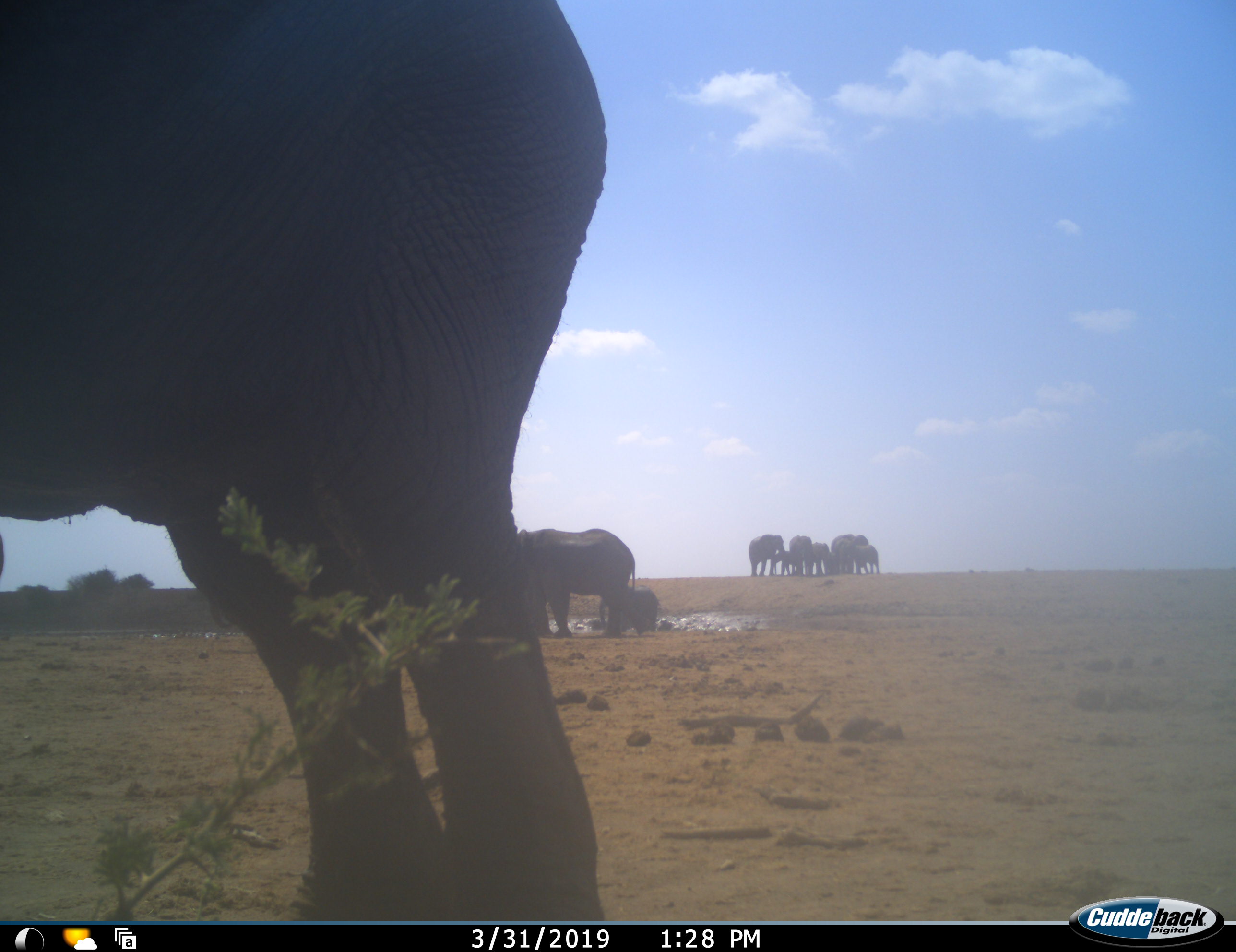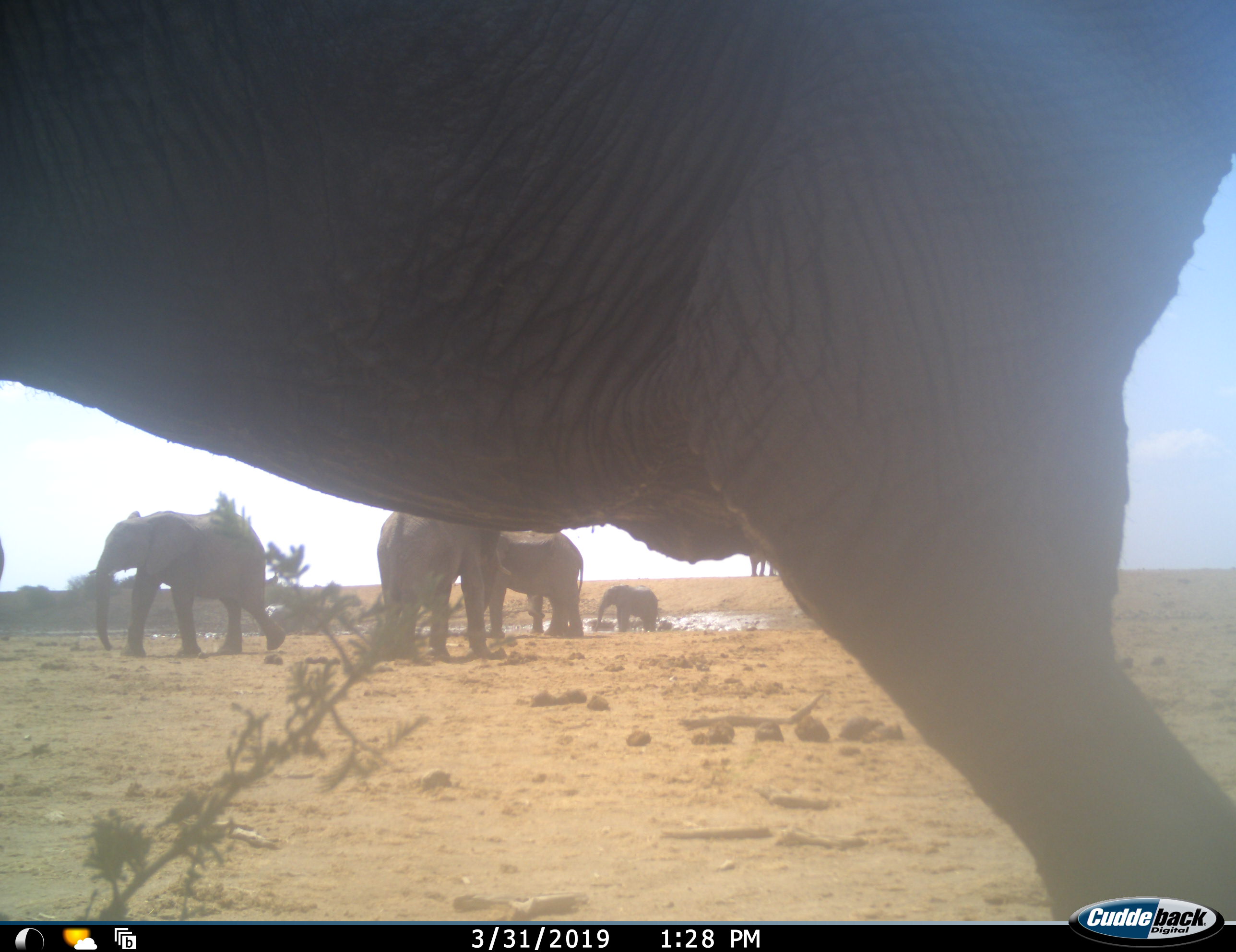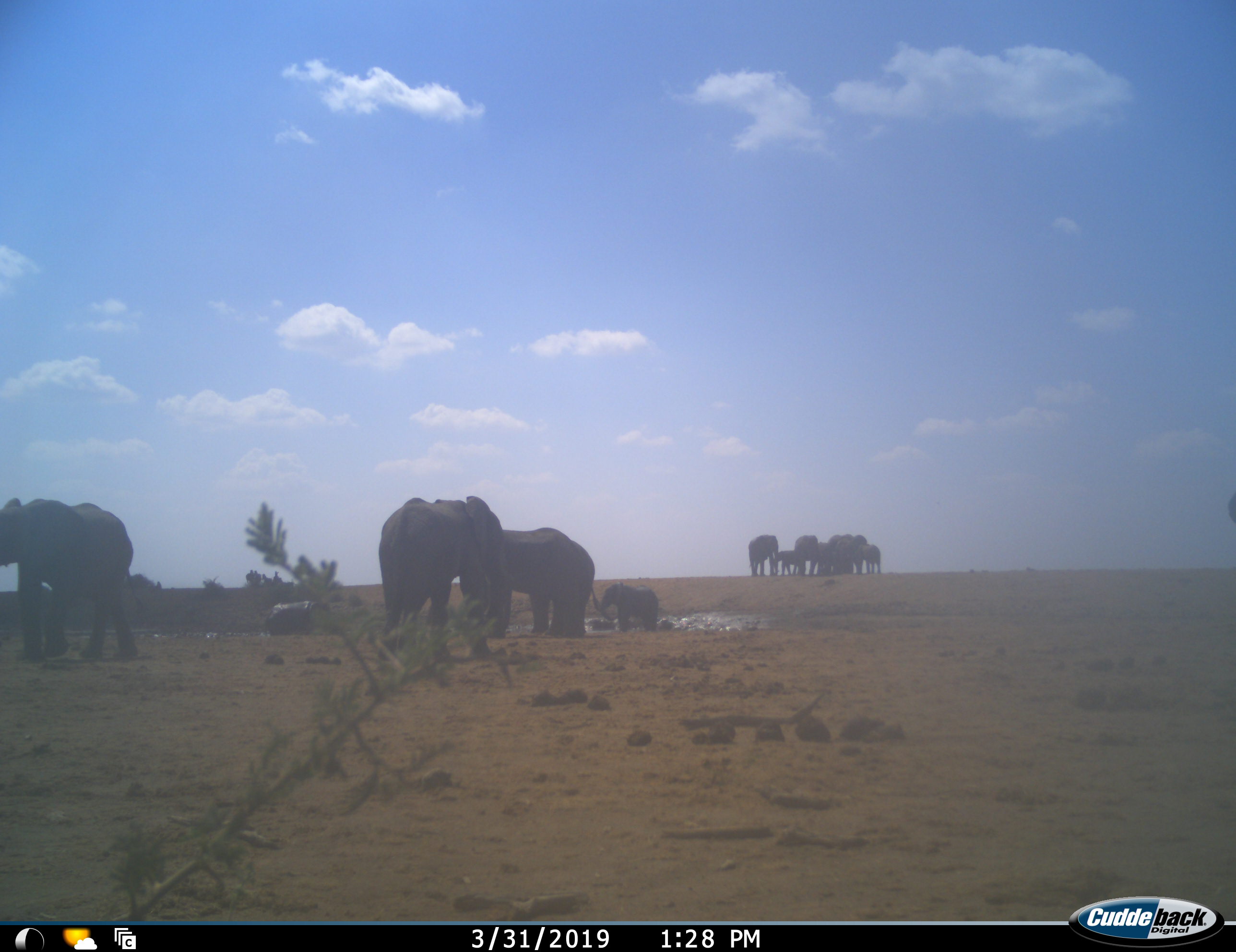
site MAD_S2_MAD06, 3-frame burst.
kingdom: Animalia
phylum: Chordata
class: Mammalia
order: Proboscidea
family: Elephantidae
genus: Loxodonta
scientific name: Loxodonta africana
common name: african bush elephant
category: elephant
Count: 11-50.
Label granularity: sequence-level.